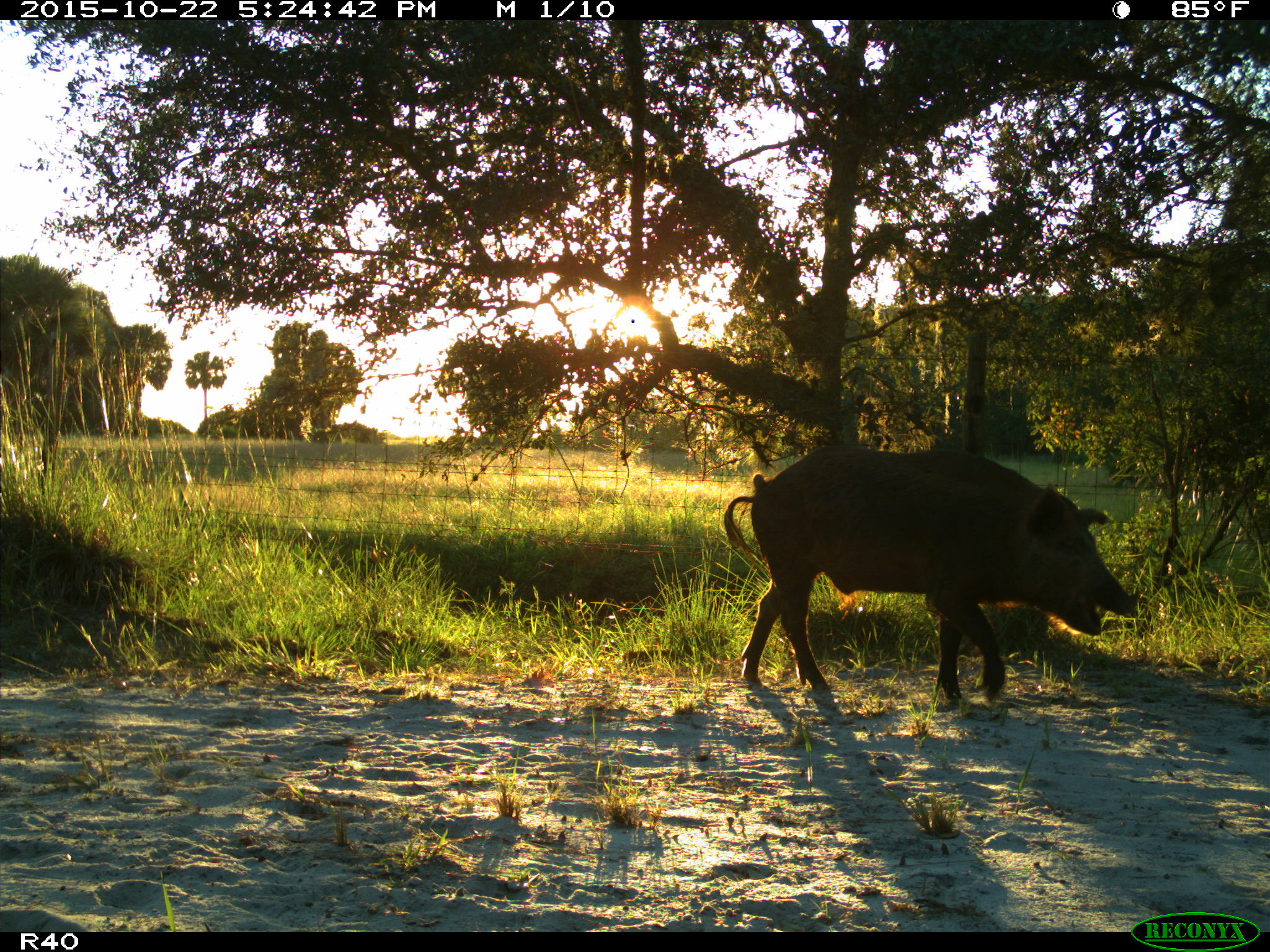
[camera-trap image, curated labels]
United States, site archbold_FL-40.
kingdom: Animalia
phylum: Chordata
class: Mammalia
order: Artiodactyla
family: Suidae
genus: Sus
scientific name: Sus scrofa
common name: wild boar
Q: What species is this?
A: Sus scrofa (wild boar).